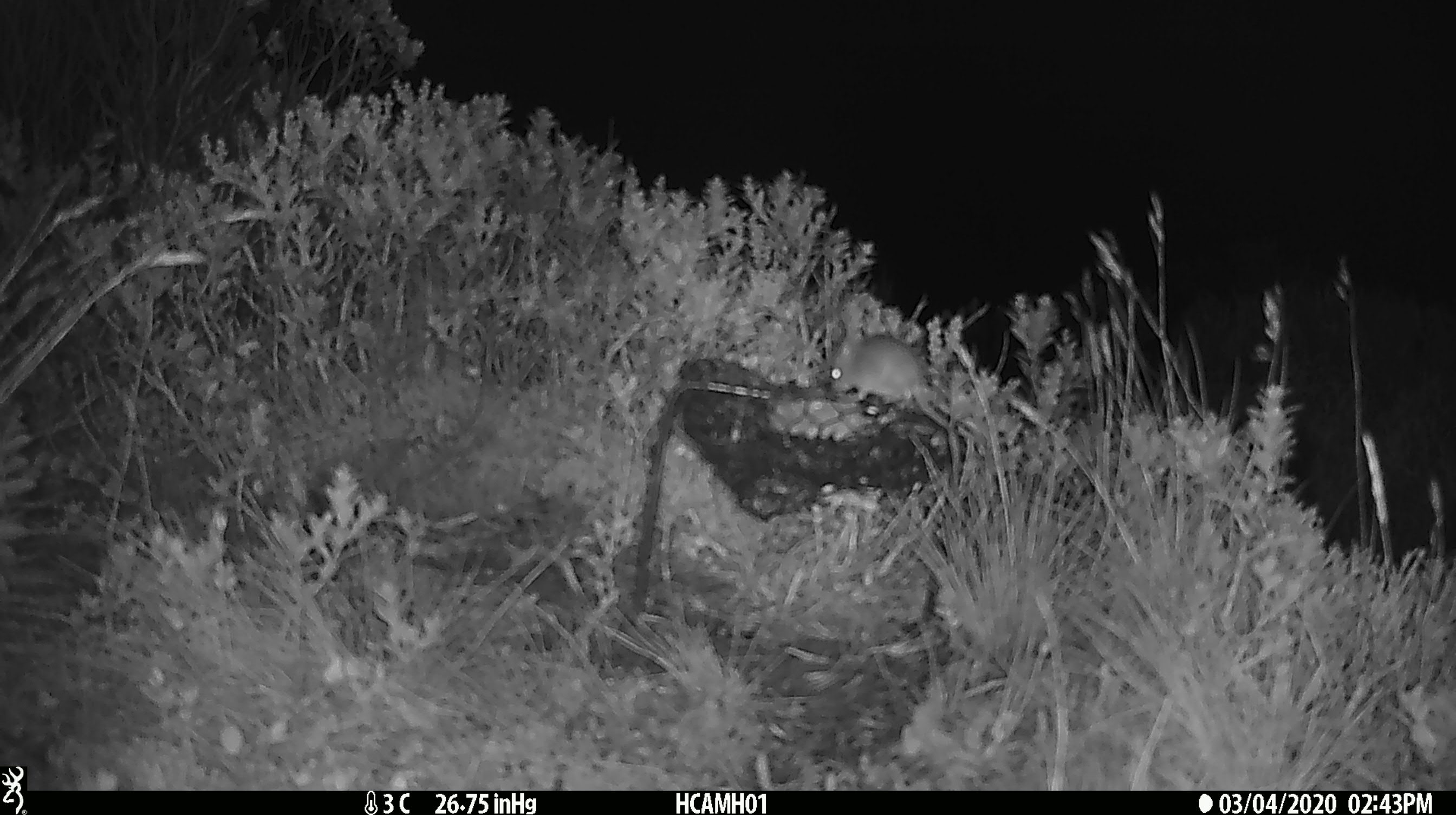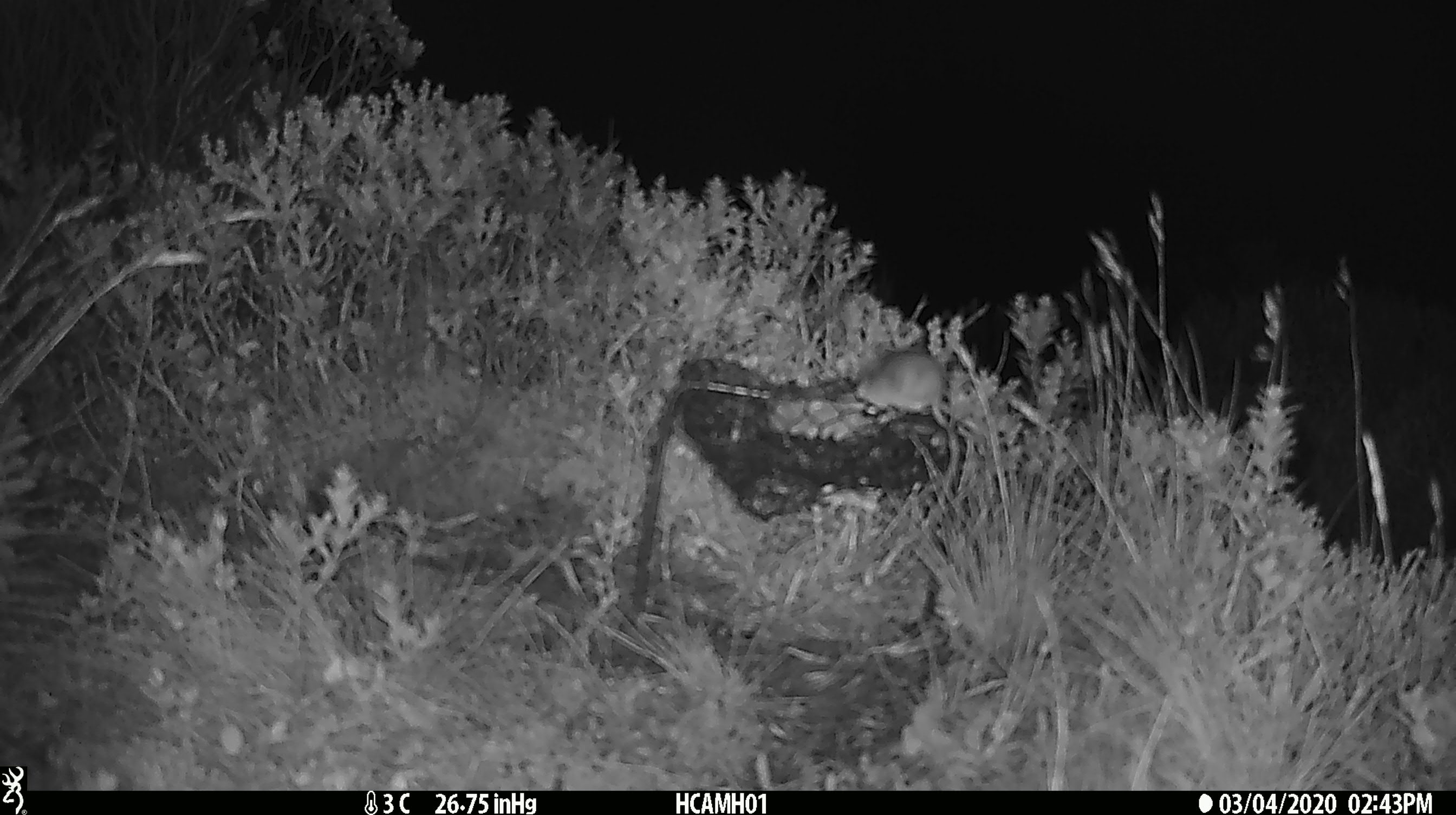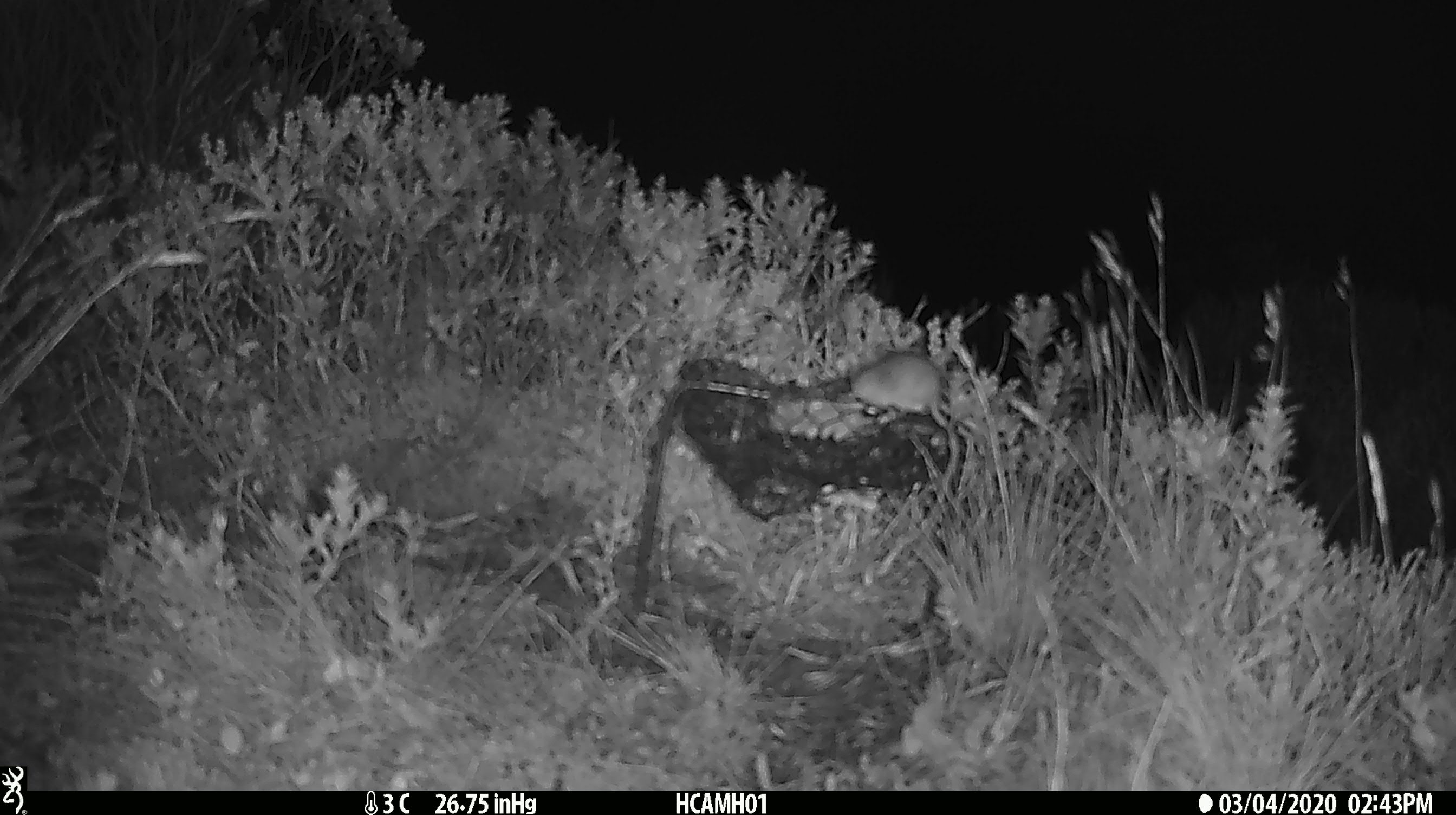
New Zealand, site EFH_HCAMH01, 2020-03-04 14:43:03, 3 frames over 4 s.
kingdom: Animalia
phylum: Chordata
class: Mammalia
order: Rodentia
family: Muridae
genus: Mus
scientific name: Mus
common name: mouse